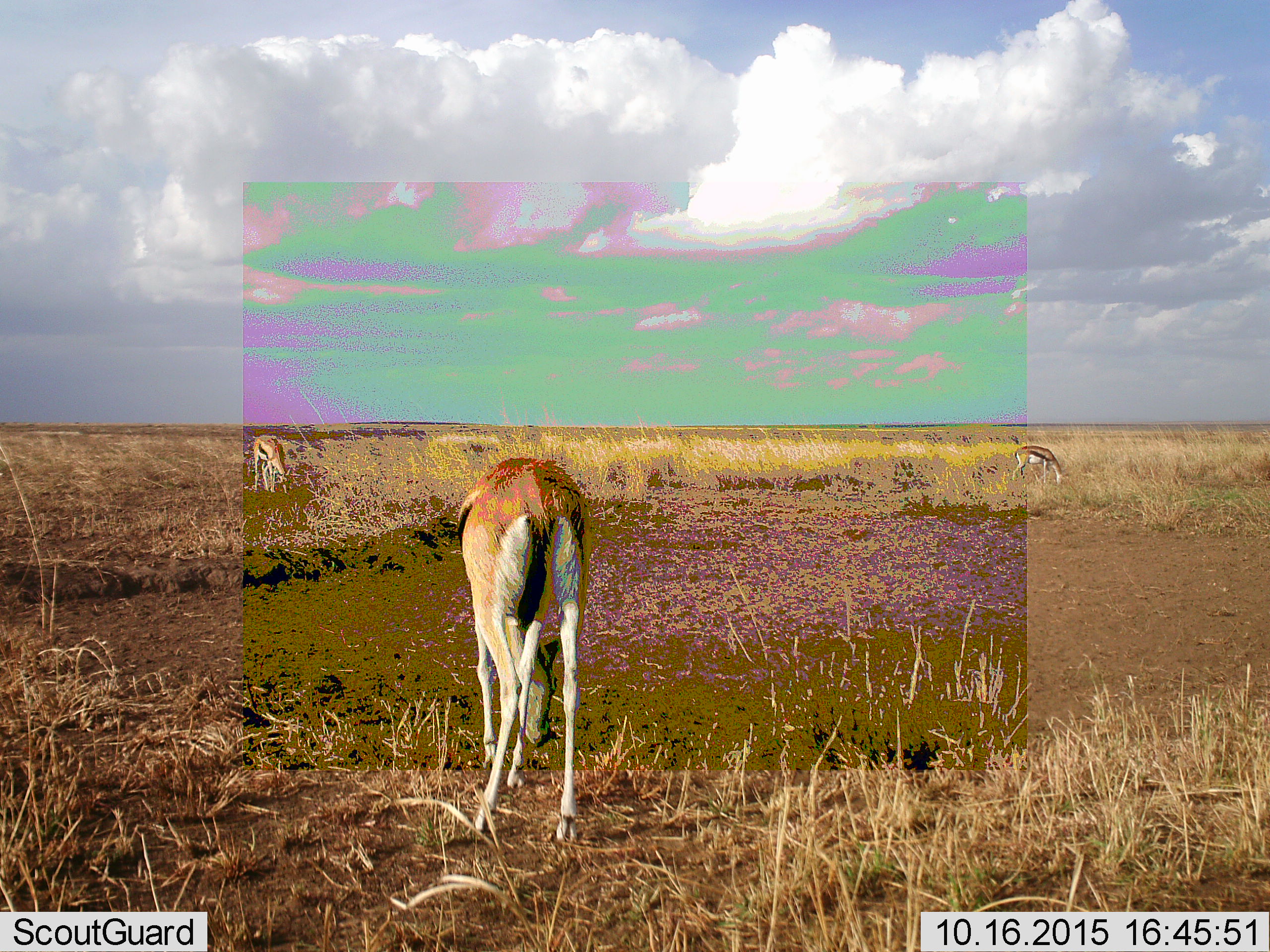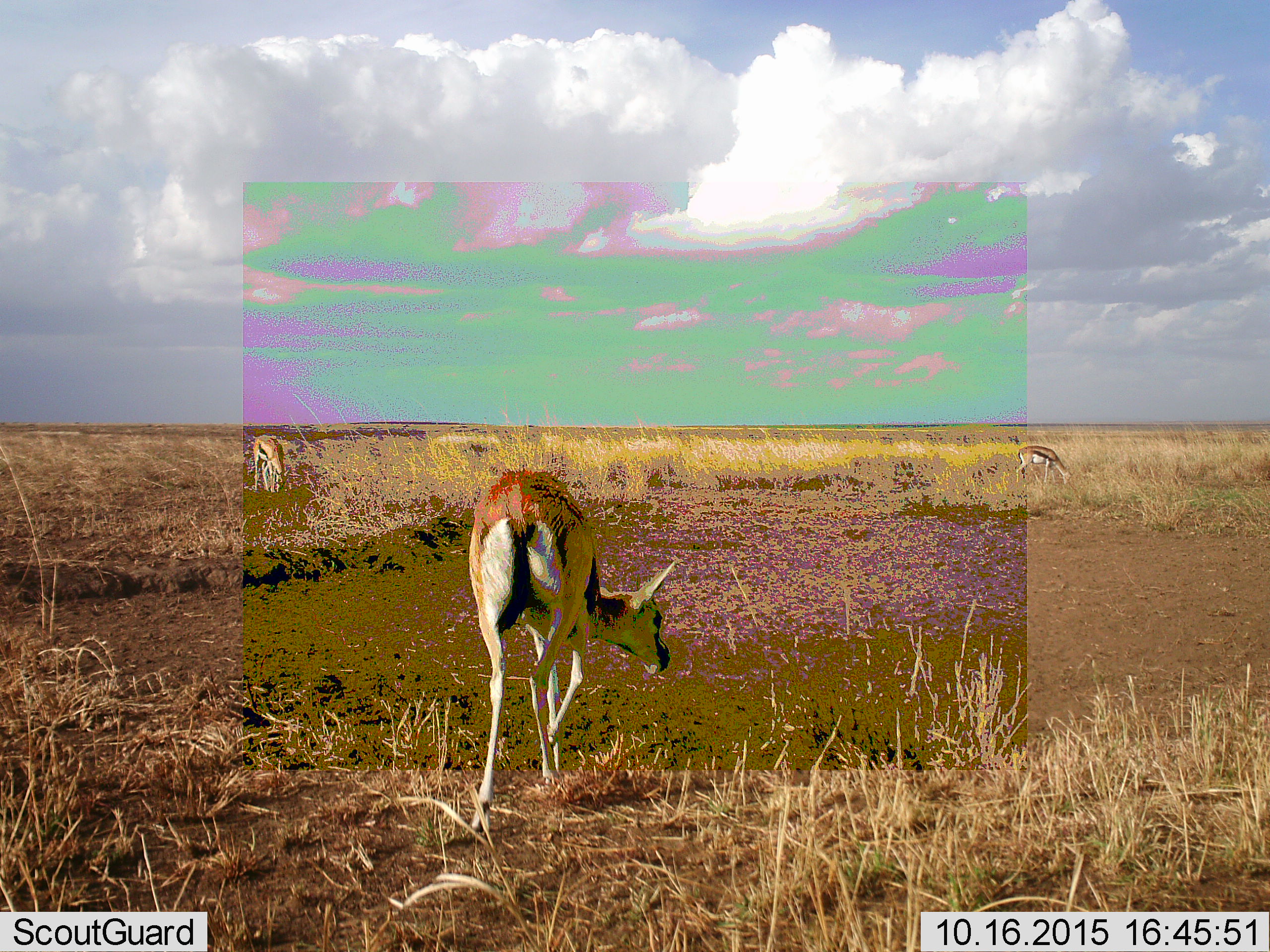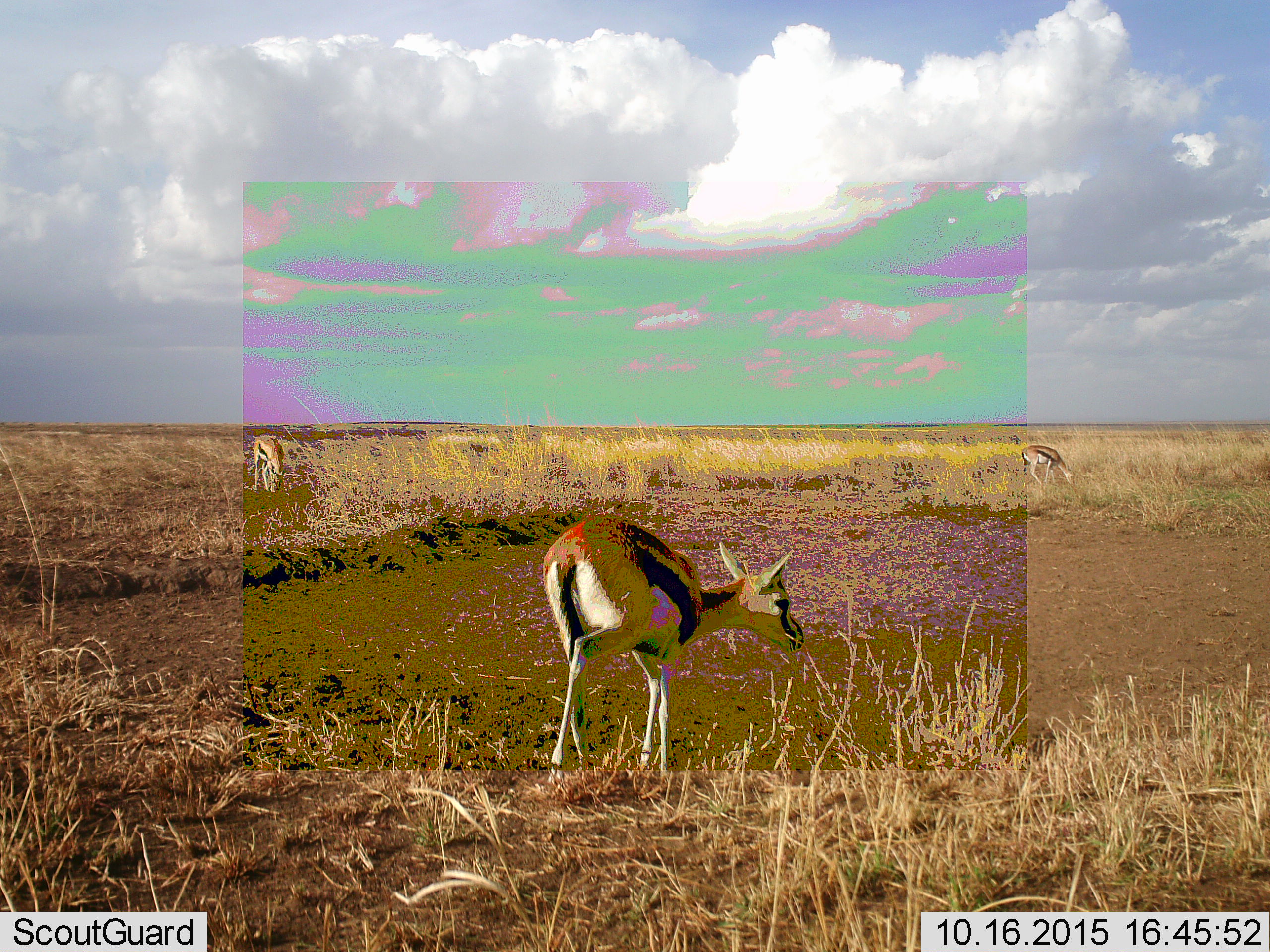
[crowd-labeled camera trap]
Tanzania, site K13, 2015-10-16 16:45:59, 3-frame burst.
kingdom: Animalia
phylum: Chordata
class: Mammalia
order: Artiodactyla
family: Bovidae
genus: Eudorcas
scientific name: Eudorcas thomsonii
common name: thomson's gazelle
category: gazellethomsons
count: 3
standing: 50%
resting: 0%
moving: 60%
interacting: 0%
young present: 0%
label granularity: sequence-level